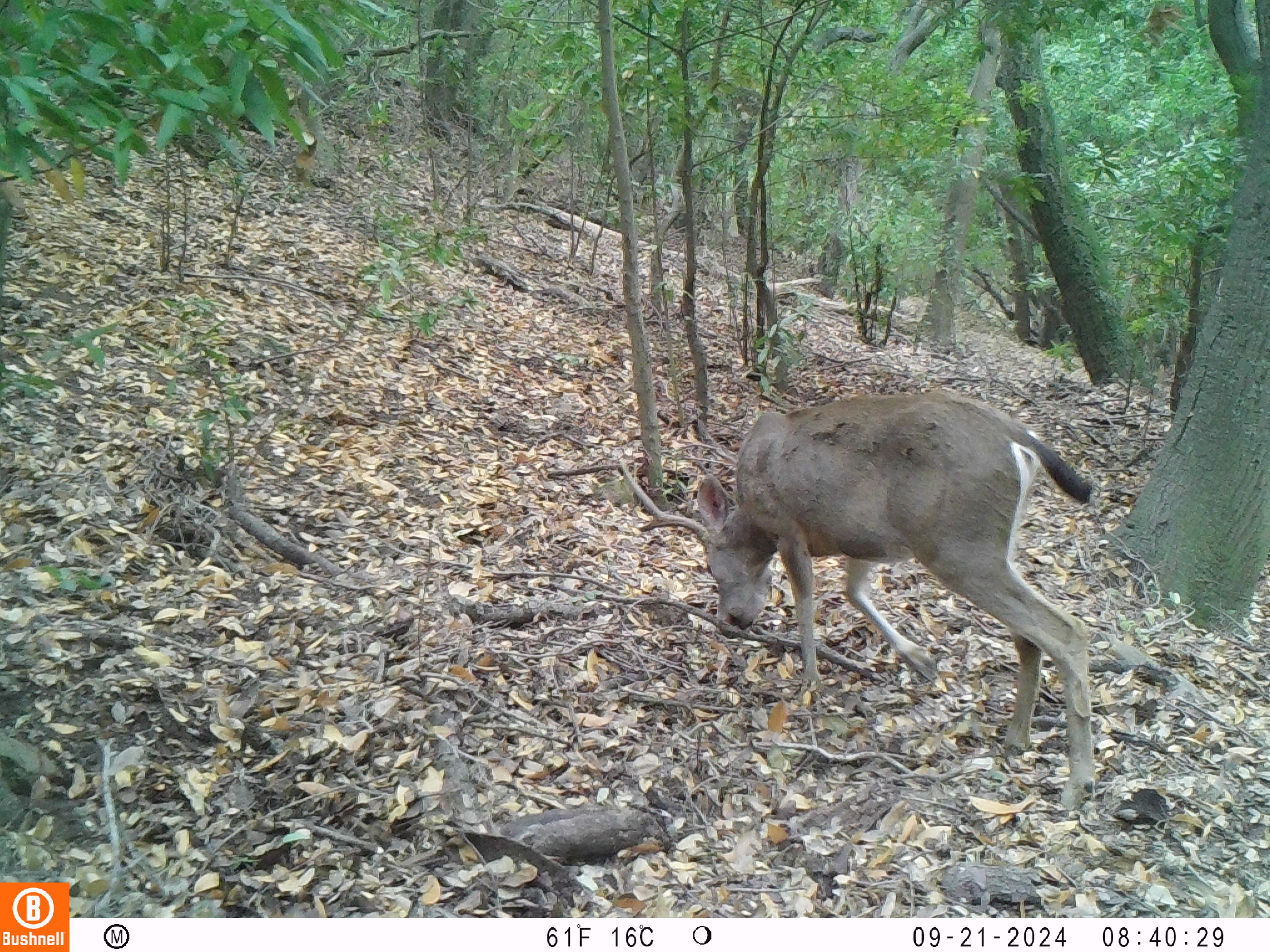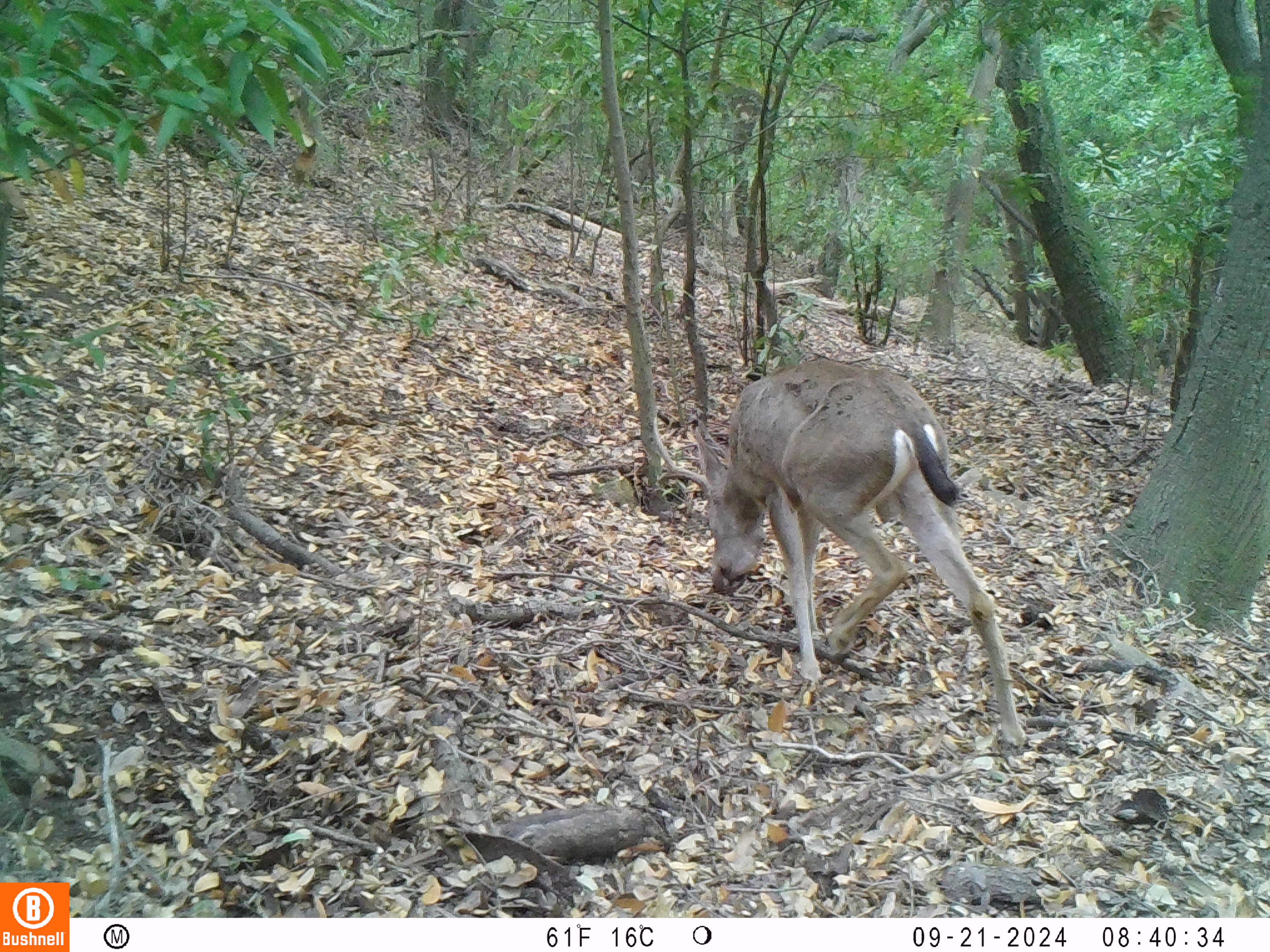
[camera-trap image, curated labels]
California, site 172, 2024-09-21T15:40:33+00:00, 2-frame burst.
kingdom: Animalia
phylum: Chordata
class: Mammalia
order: Artiodactyla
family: Cervidae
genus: Odocoileus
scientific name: Odocoileus hemionus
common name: mule deer